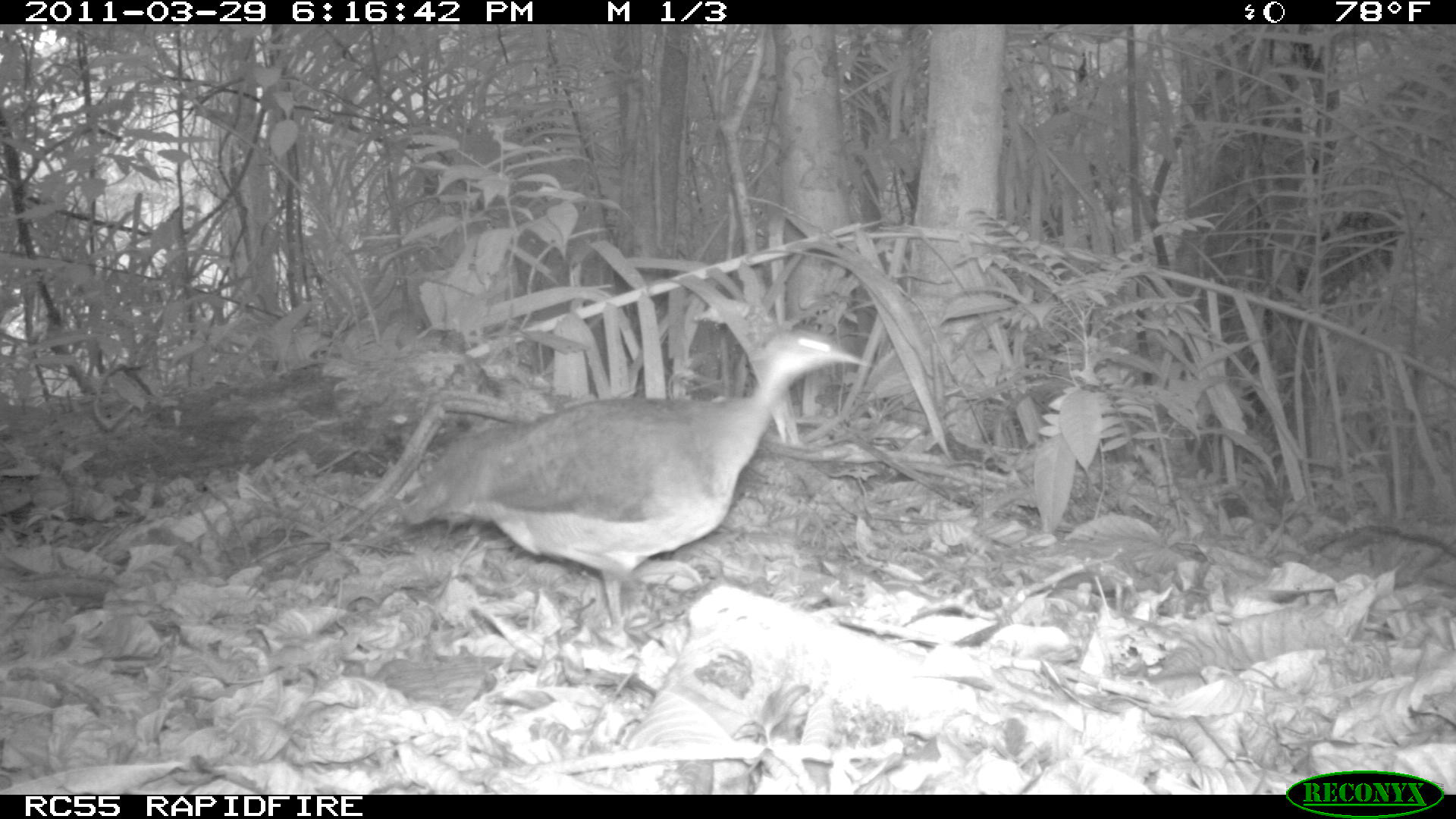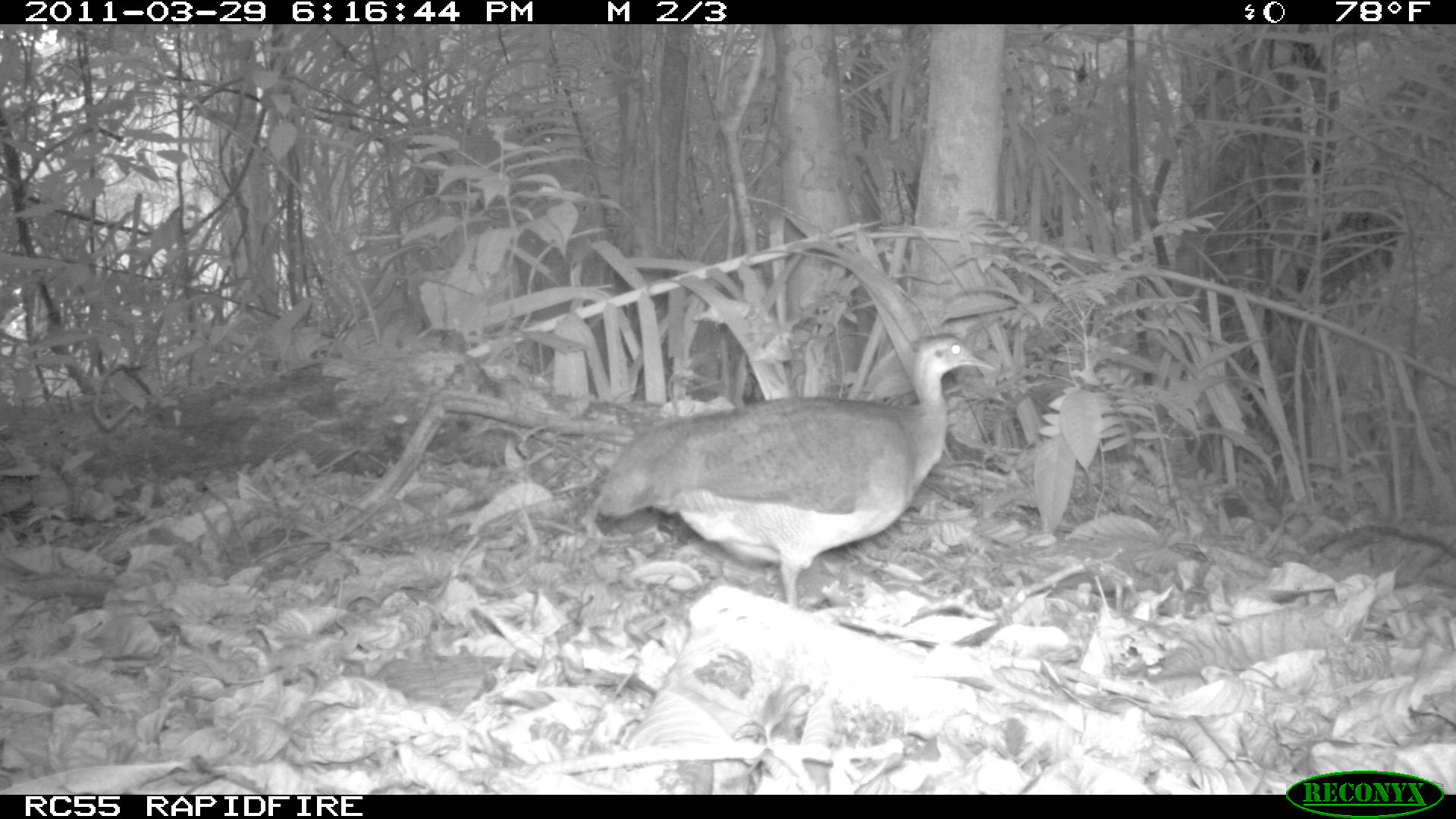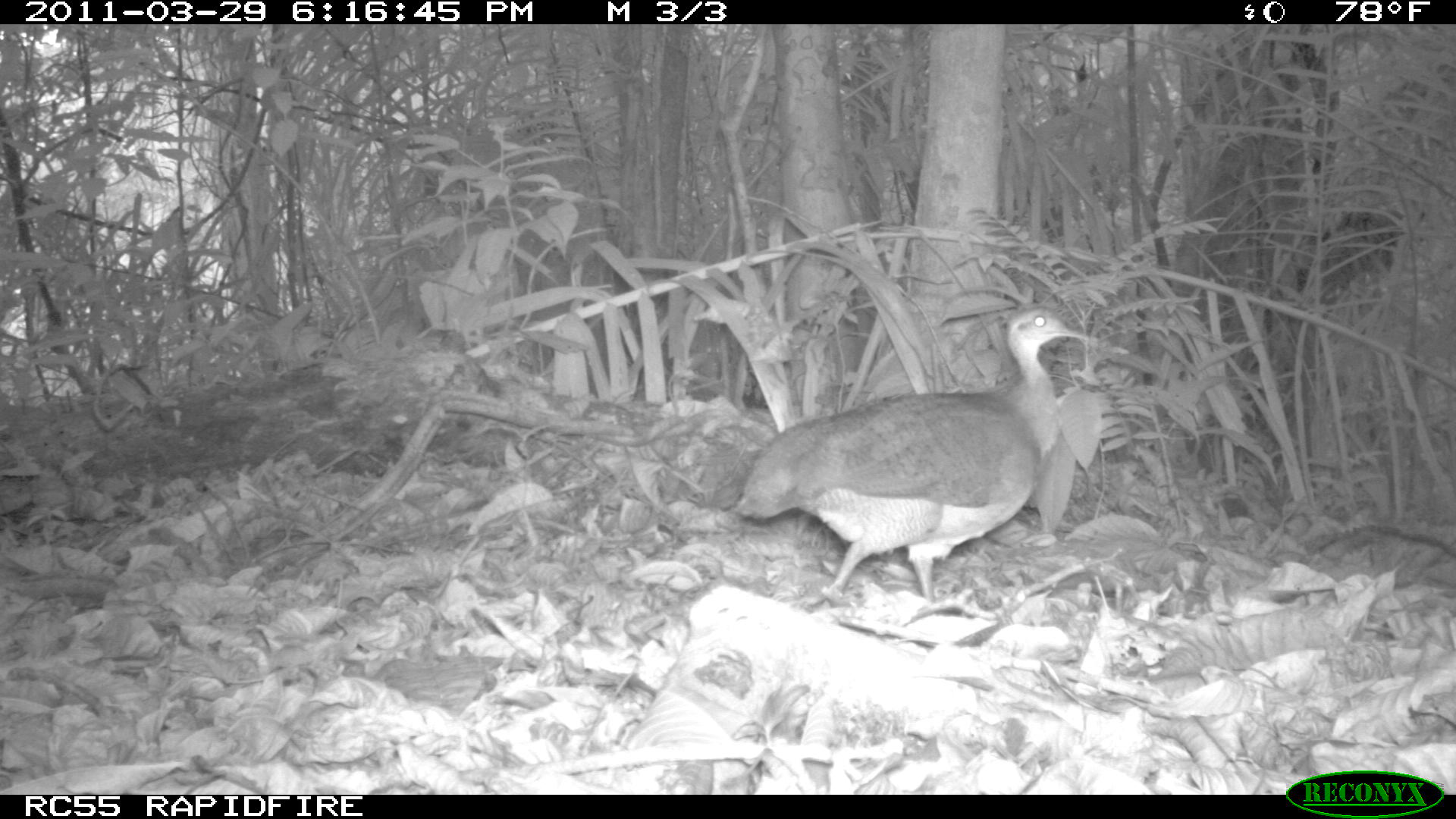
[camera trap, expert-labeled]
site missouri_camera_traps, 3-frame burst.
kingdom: Animalia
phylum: Chordata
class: Aves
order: Tinamiformes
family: Tinamidae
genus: Tinamus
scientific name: Tinamus major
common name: great tinamou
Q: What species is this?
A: Great tinamou (Tinamus major).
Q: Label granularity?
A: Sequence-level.